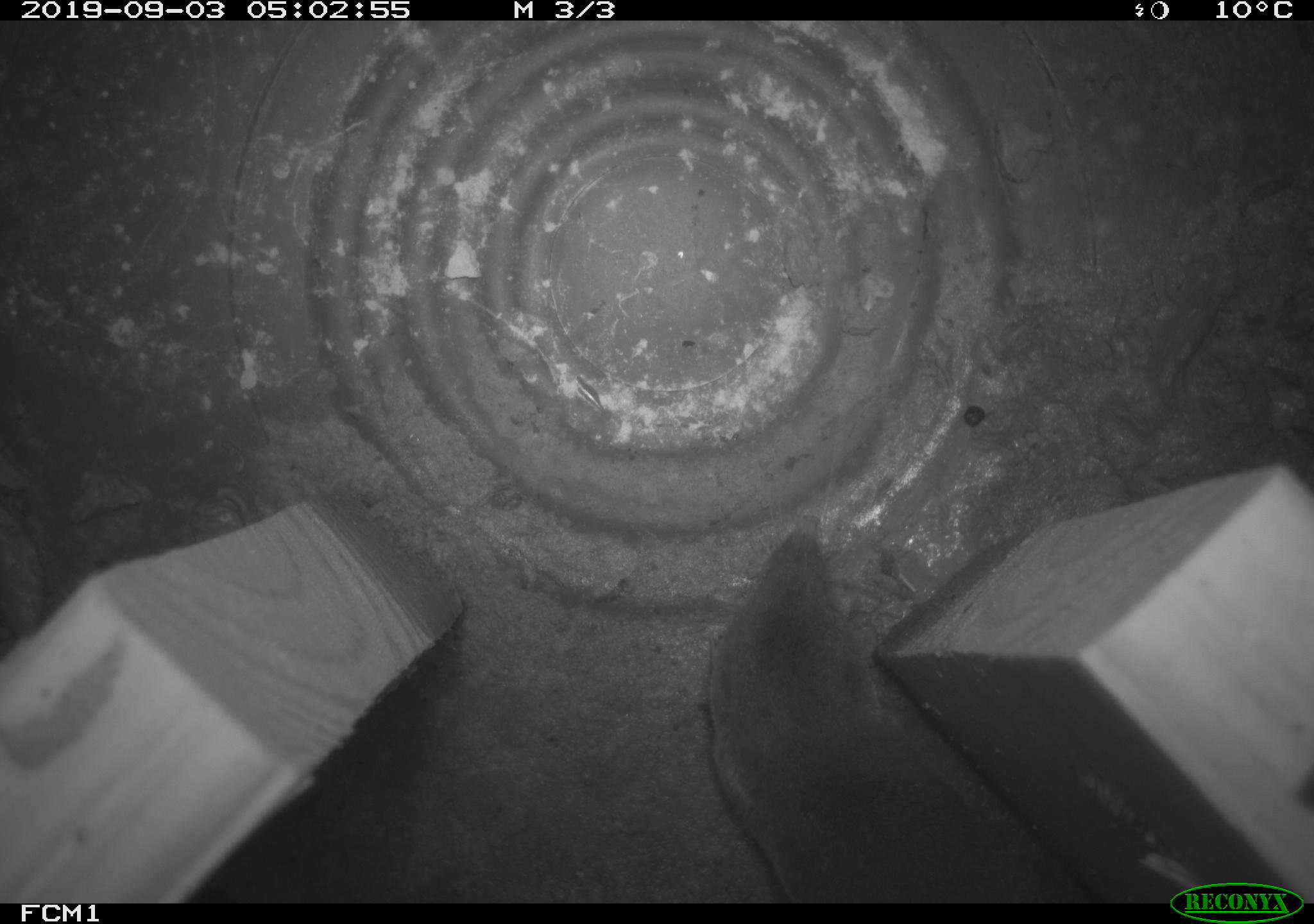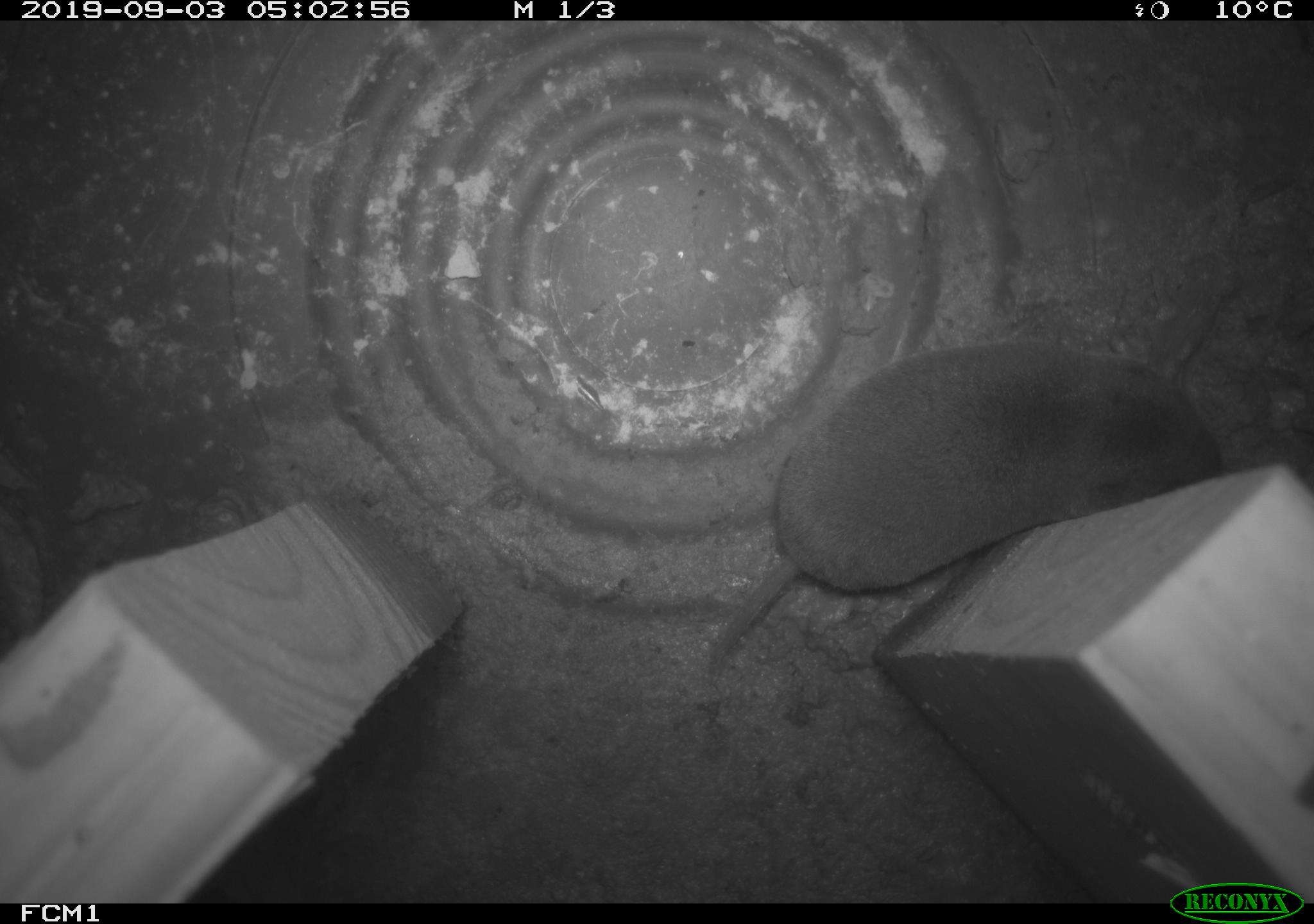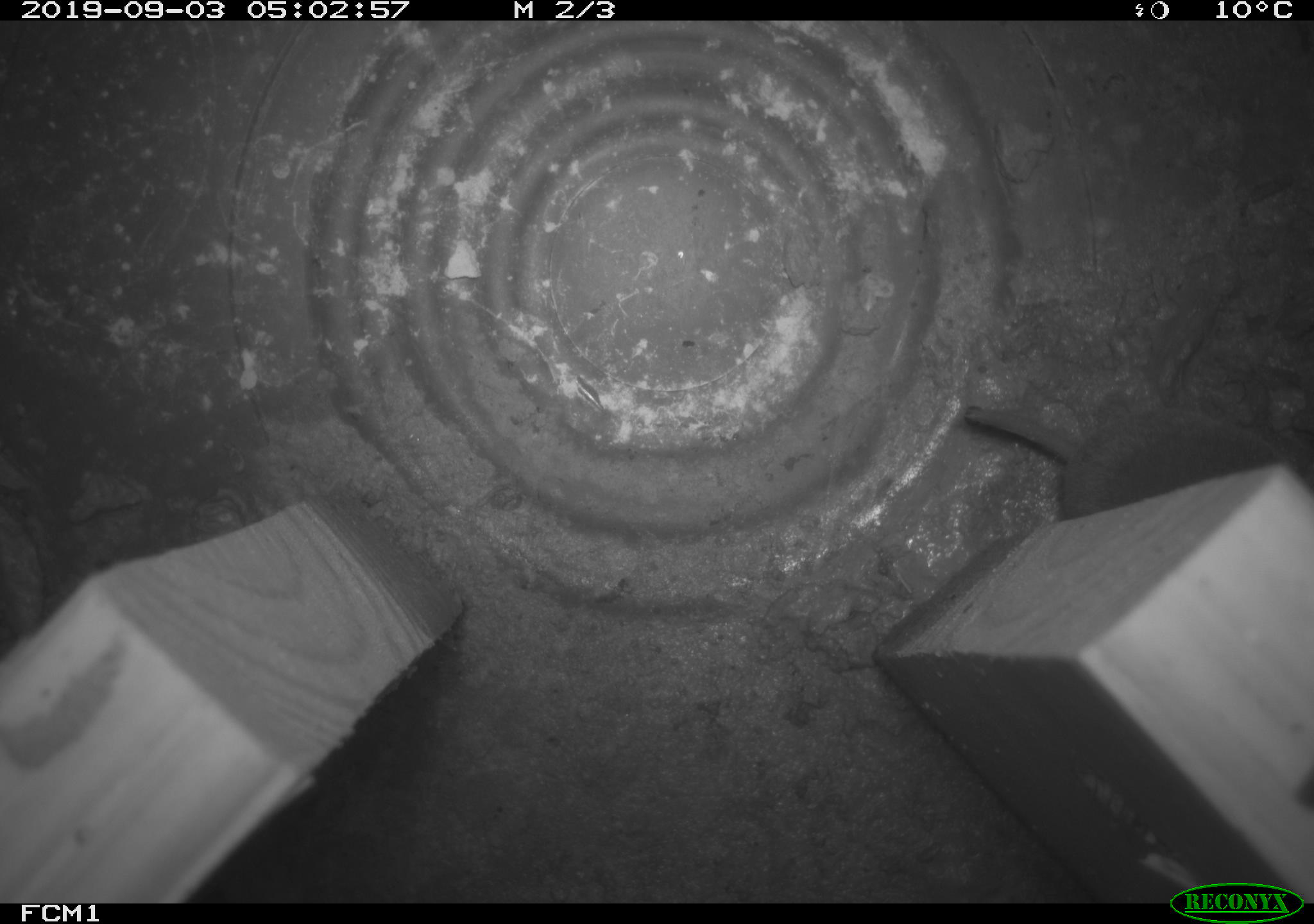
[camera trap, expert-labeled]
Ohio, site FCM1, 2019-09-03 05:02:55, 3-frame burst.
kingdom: Animalia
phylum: Chordata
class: Mammalia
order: Eulipotyphla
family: Soricidae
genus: Blarina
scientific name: Blarina brevicauda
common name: northern short-tailed shrew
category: n. short-tailed shrew